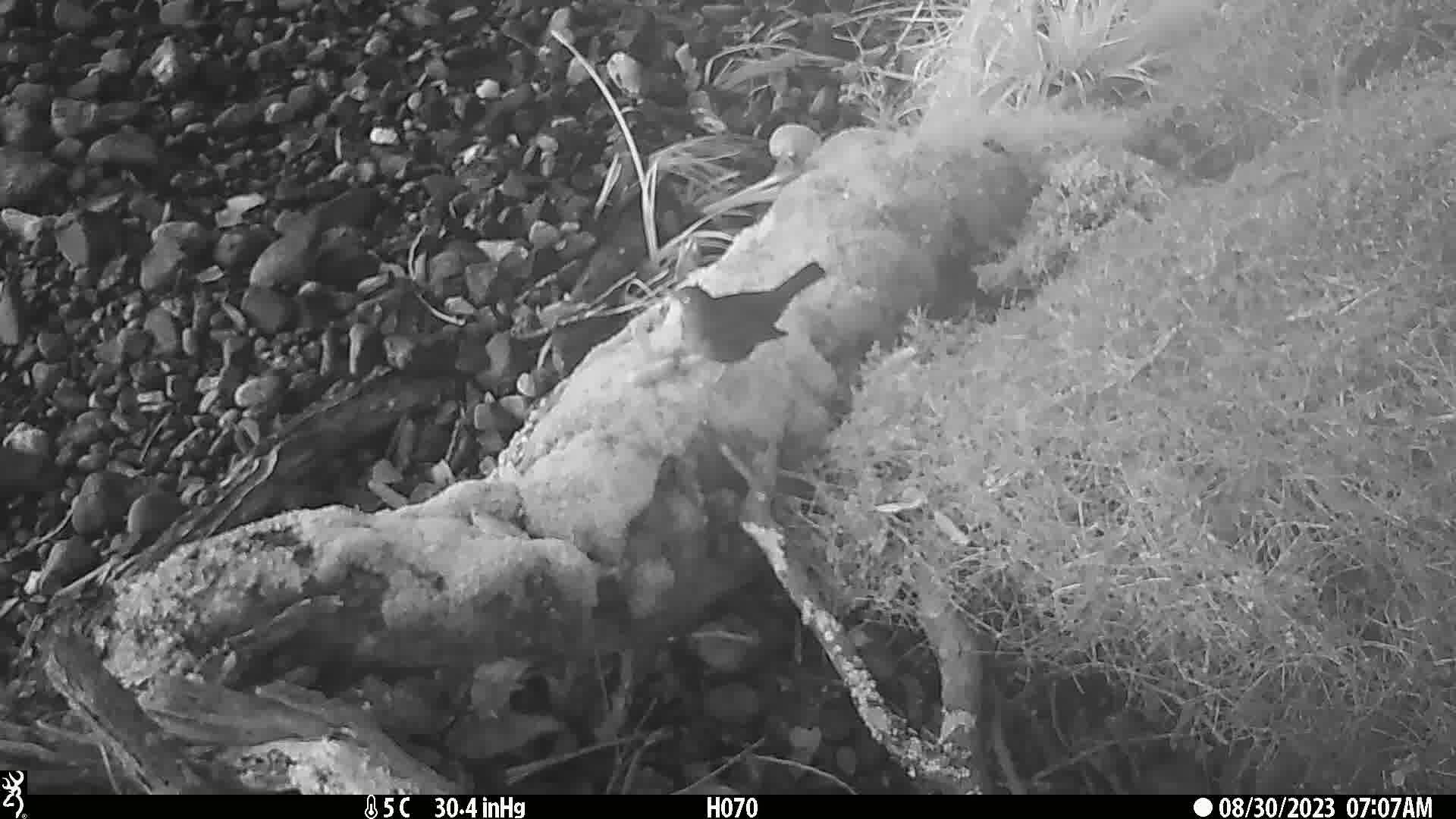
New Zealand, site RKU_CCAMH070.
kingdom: Animalia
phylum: Chordata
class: Aves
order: Passeriformes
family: Turdidae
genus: Turdus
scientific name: Turdus merula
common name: eurasian blackbird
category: blackbird